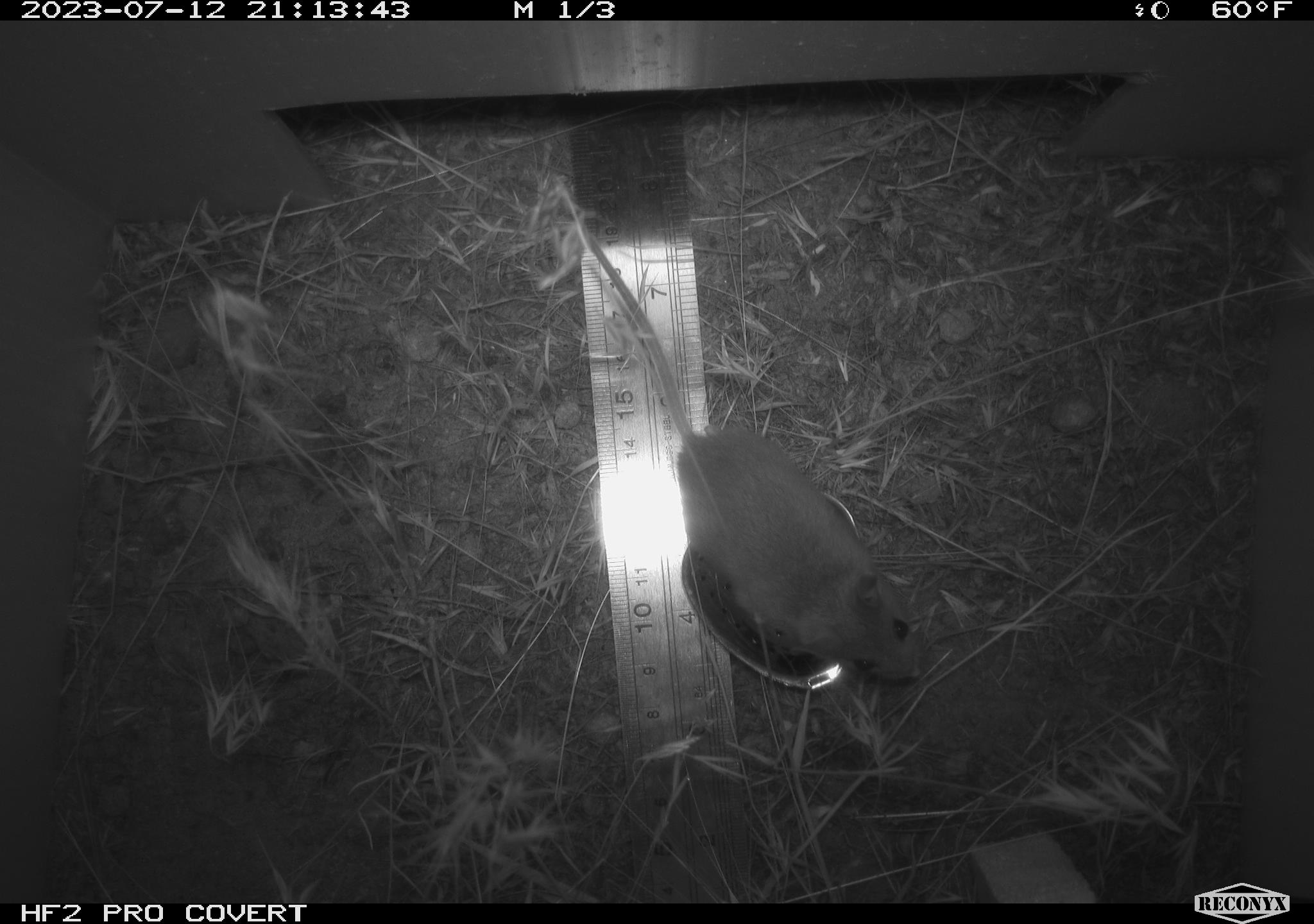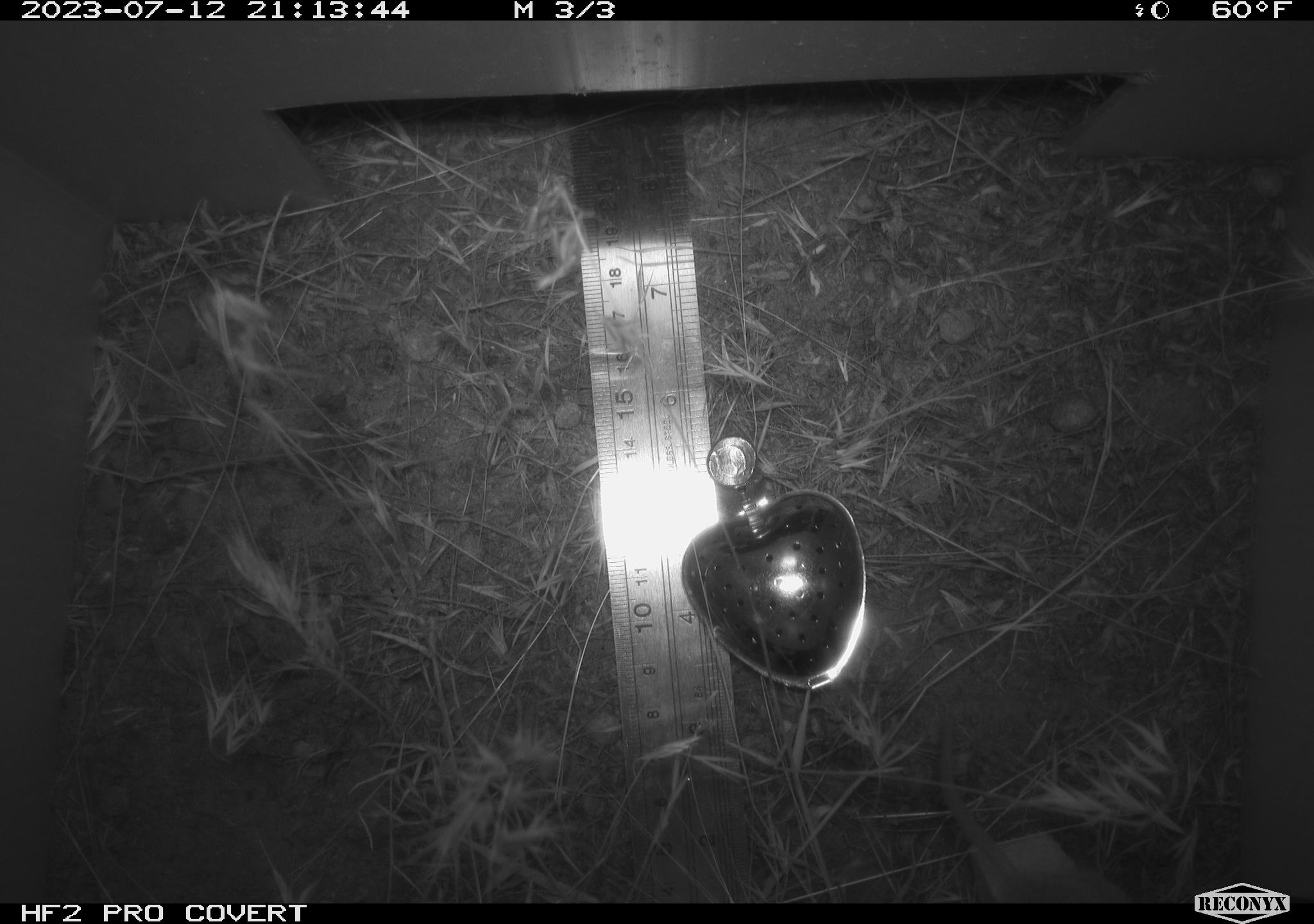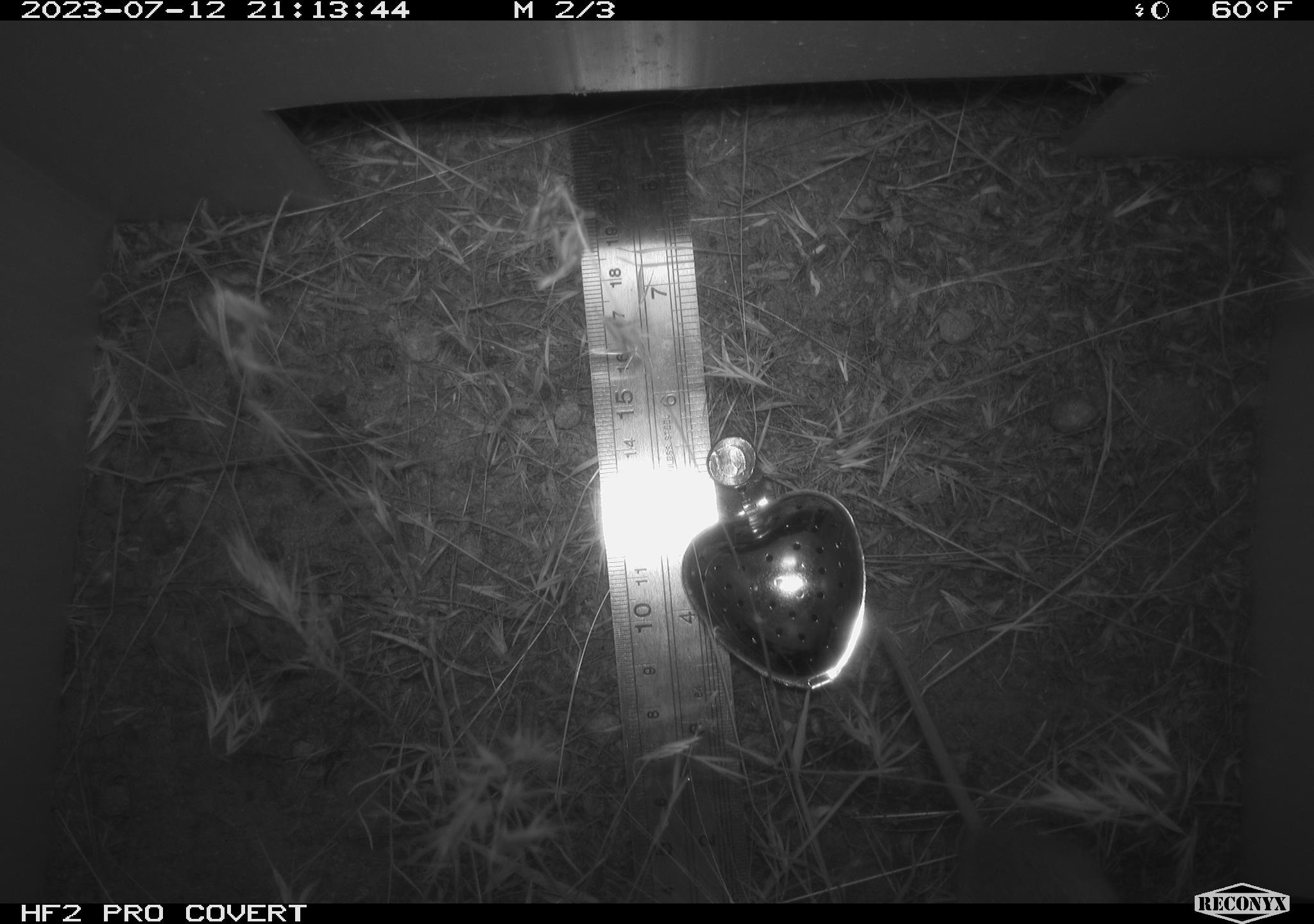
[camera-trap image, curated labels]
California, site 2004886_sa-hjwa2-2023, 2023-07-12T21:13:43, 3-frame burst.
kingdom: Animalia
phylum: Chordata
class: Mammalia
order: Rodentia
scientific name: Rodentia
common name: mouse species